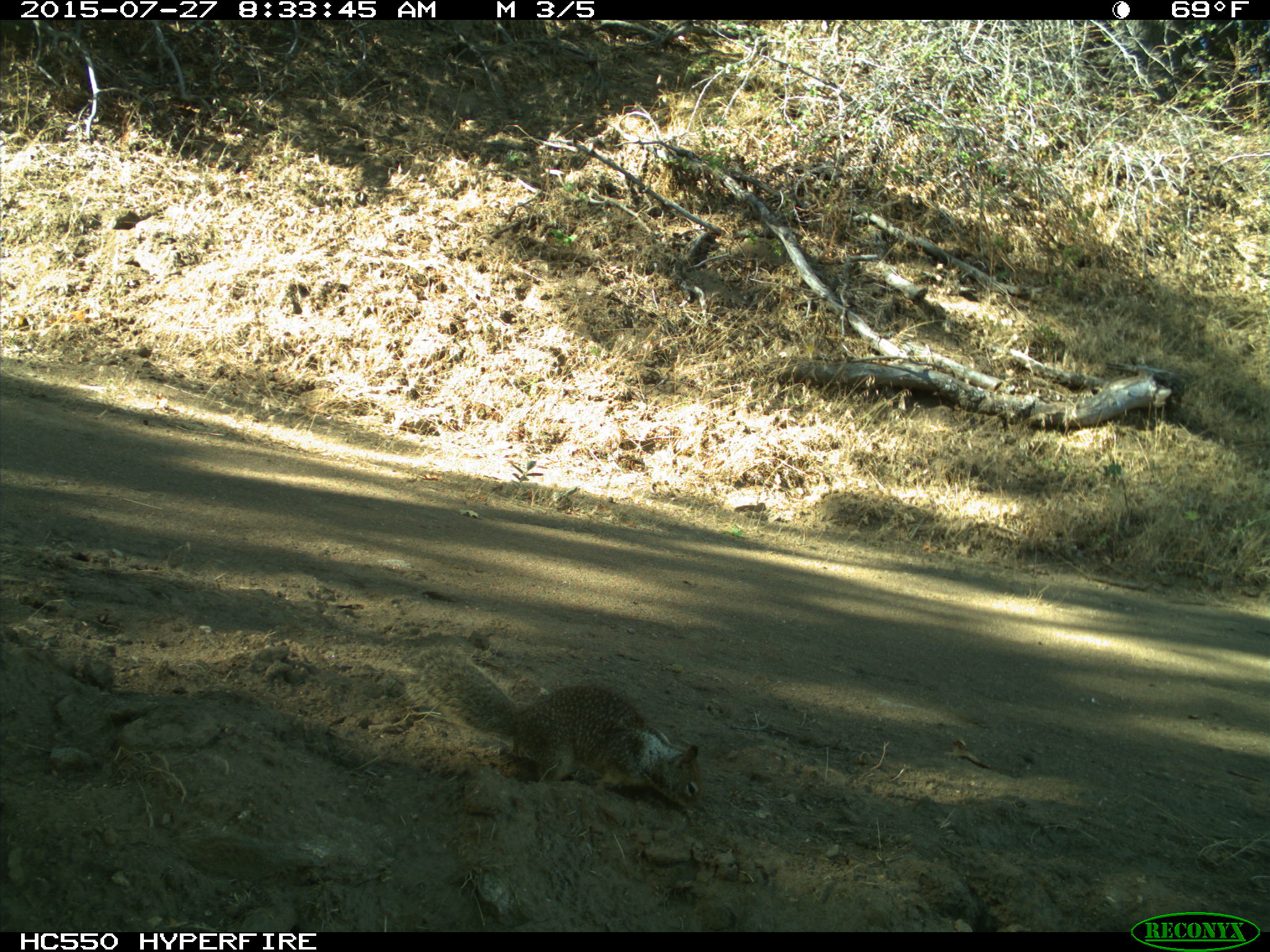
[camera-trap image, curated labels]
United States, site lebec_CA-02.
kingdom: Animalia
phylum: Chordata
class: Mammalia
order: Rodentia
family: Sciuridae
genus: Otospermophilus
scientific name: Otospermophilus beecheyi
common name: california ground squirrel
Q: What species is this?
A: Otospermophilus beecheyi (california ground squirrel).